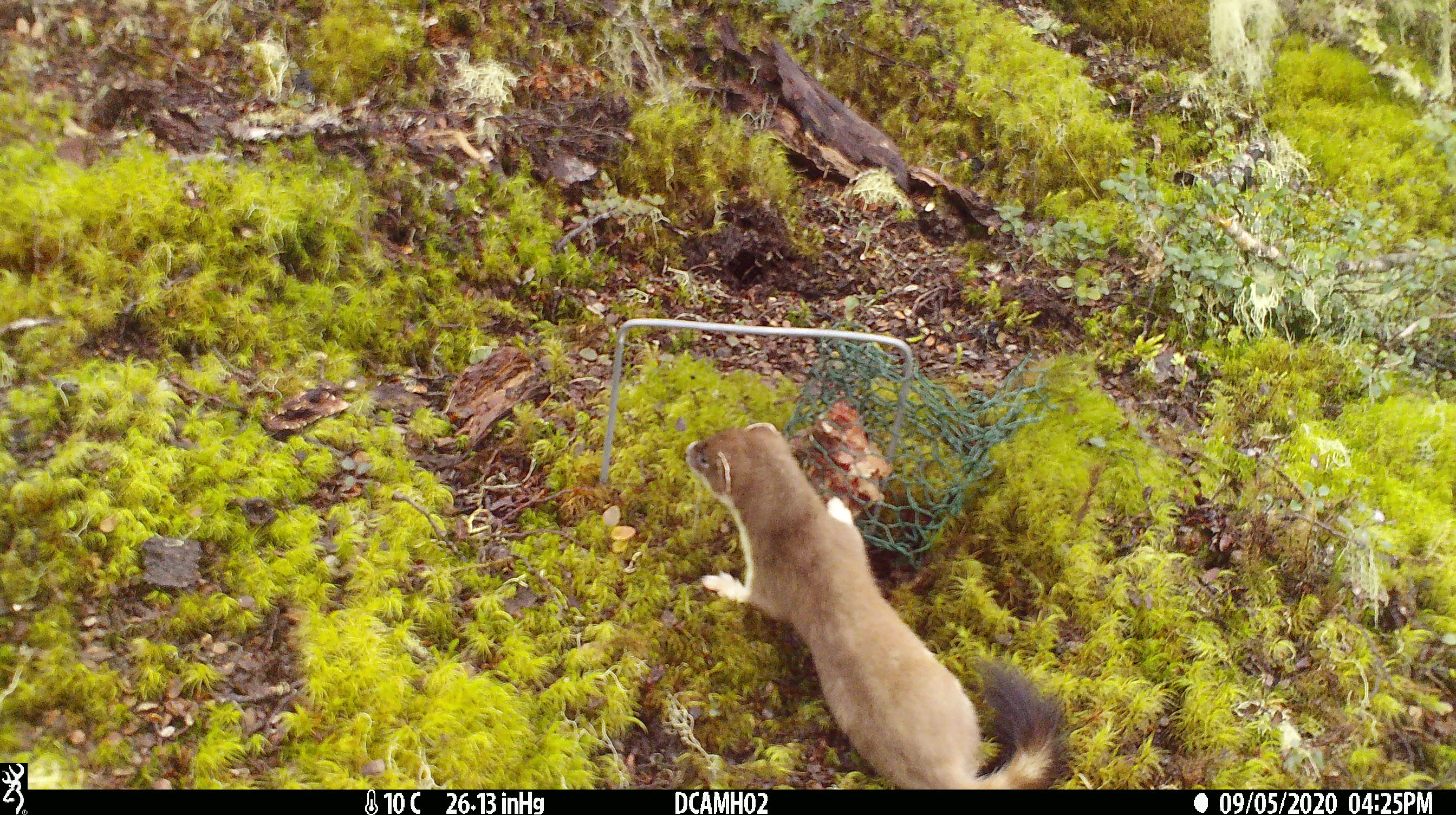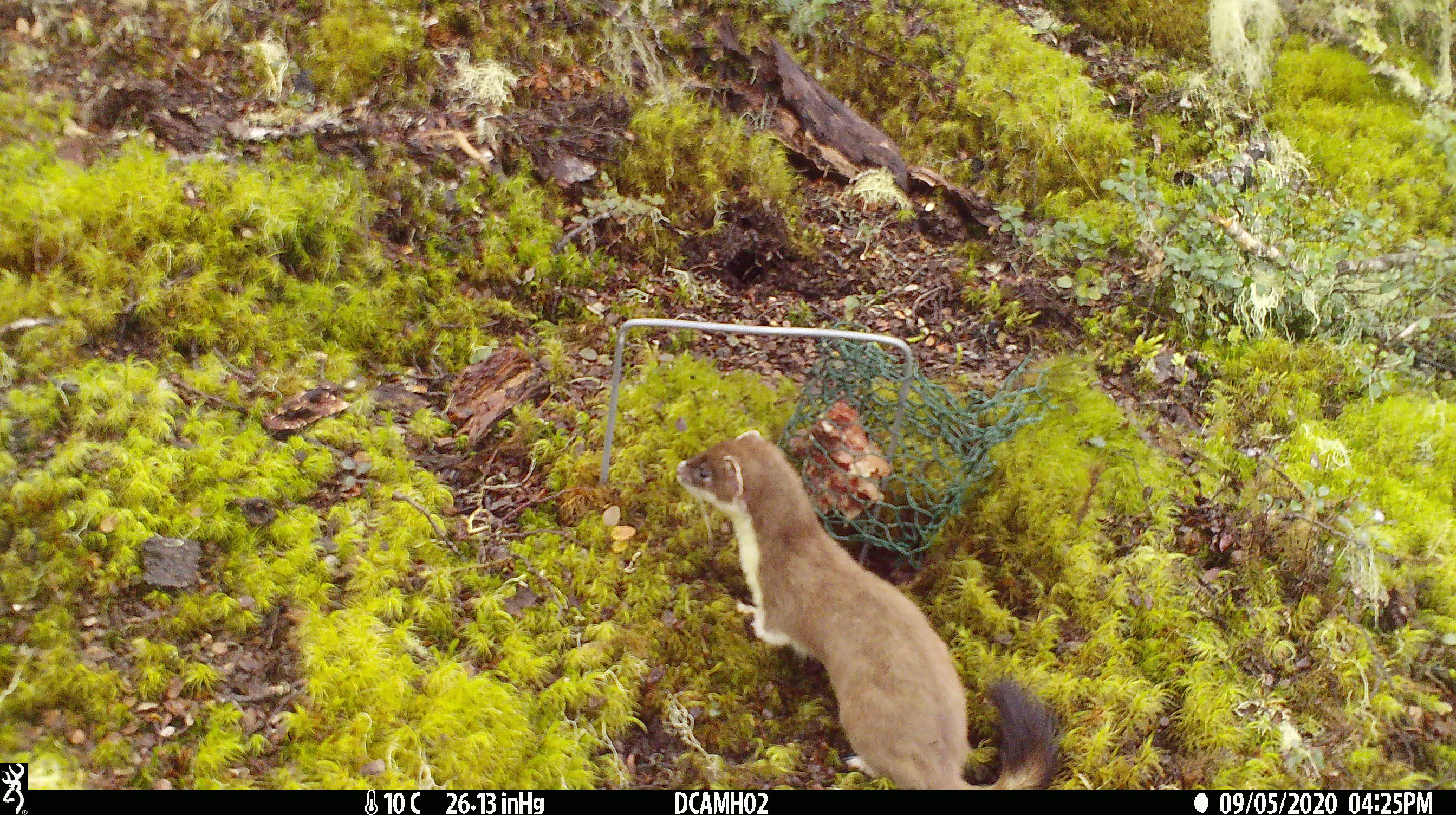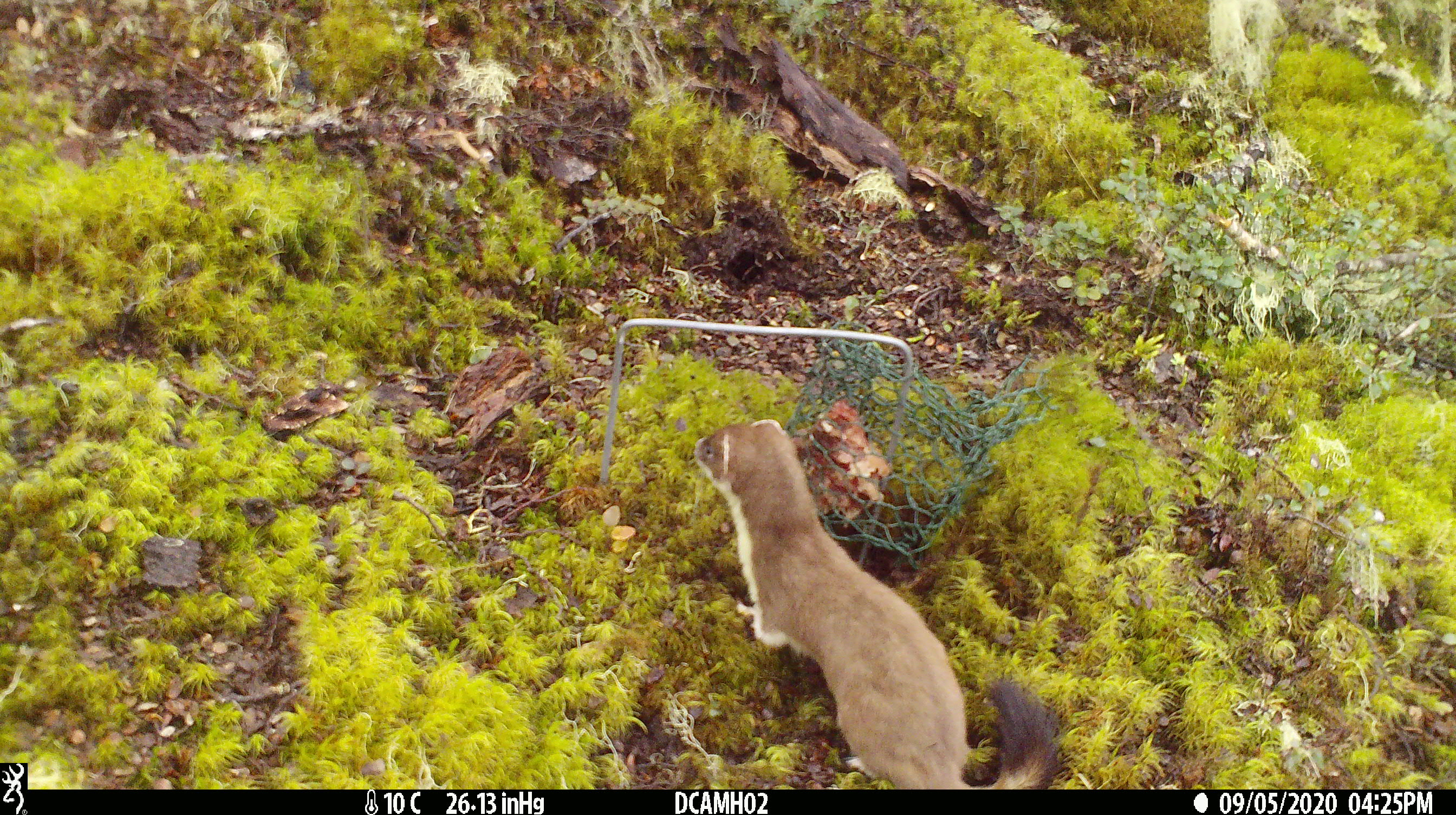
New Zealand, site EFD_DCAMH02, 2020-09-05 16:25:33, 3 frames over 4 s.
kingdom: Animalia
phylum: Chordata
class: Mammalia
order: Carnivora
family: Mustelidae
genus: Mustela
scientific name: Mustela erminea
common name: stoat